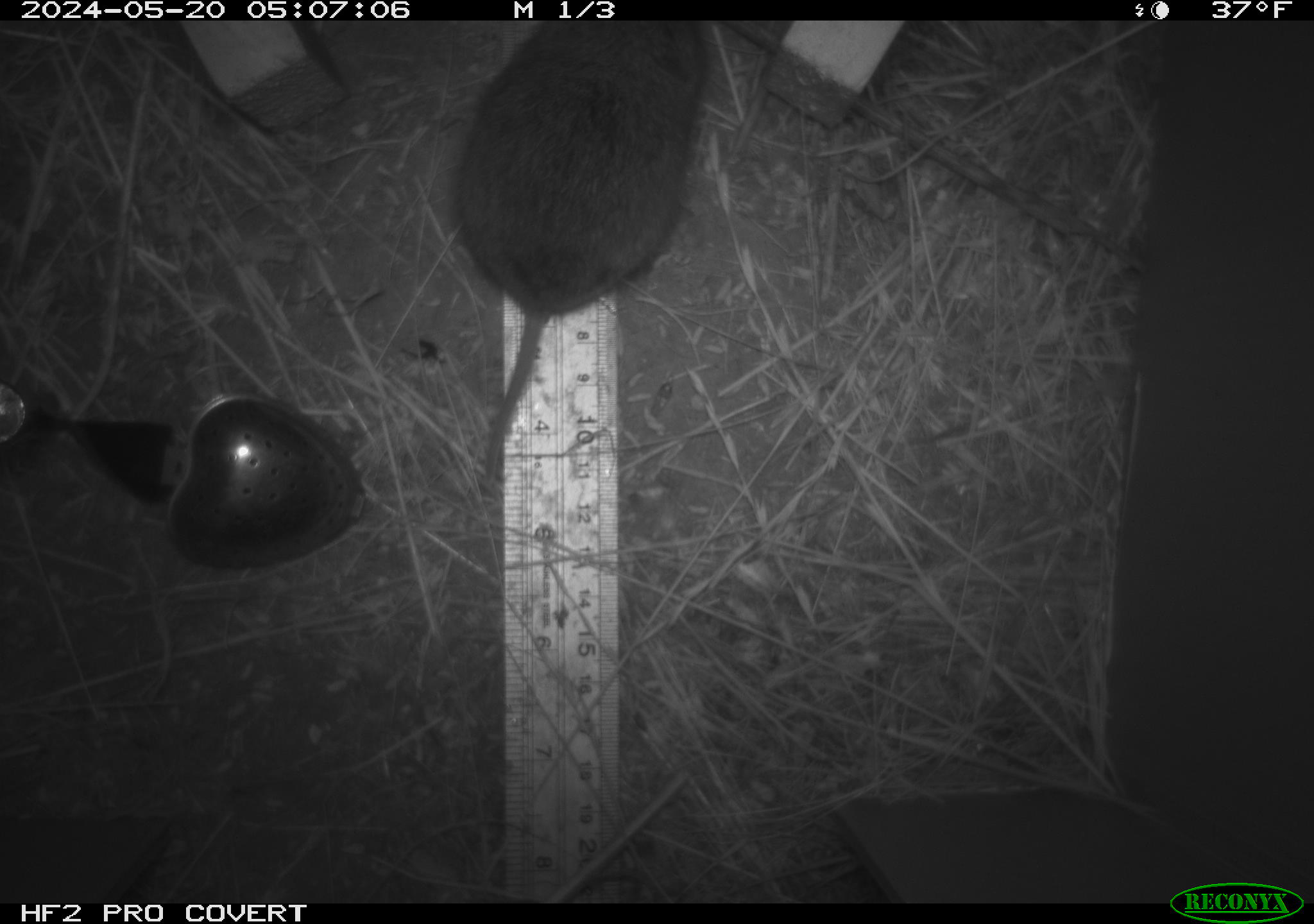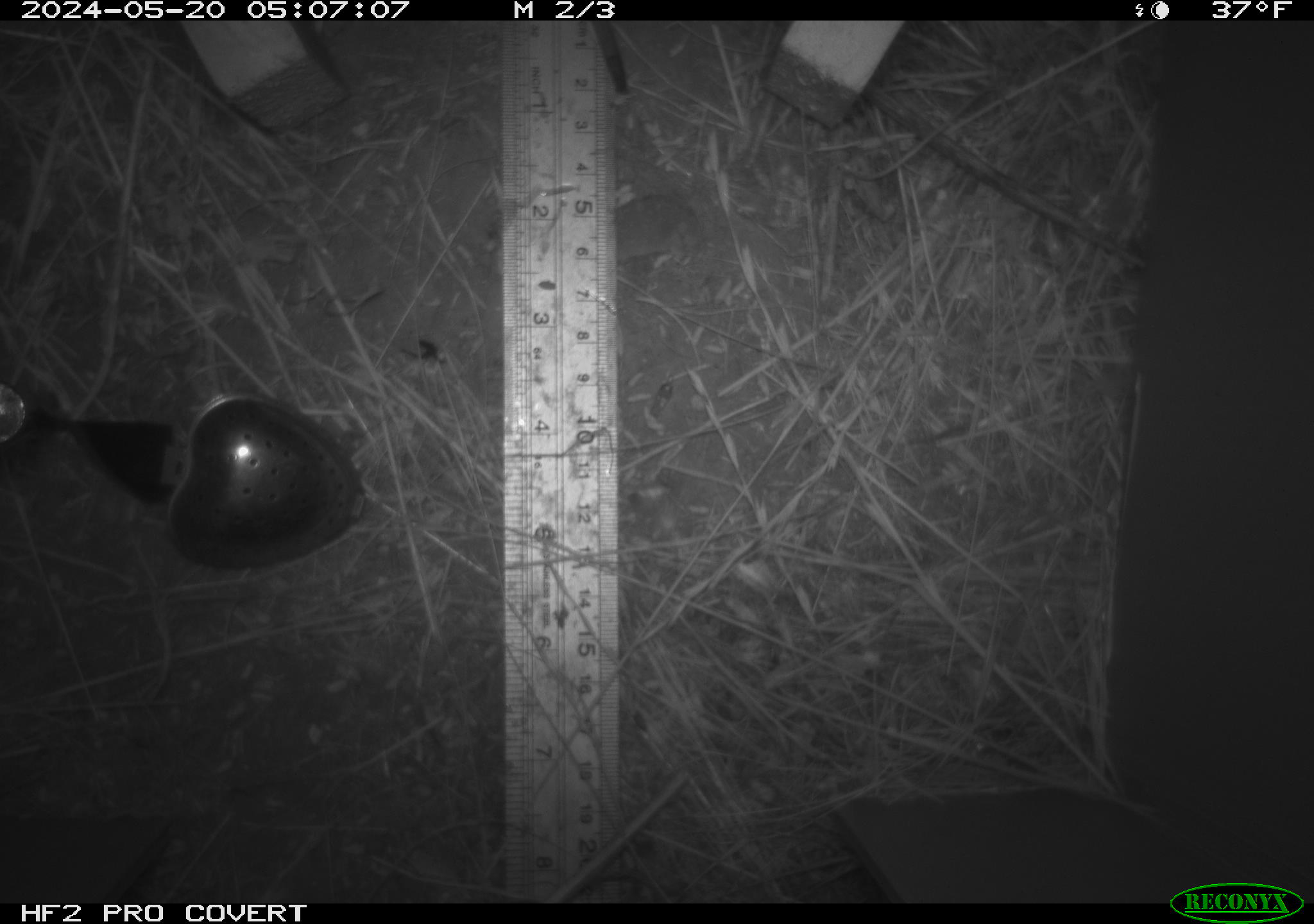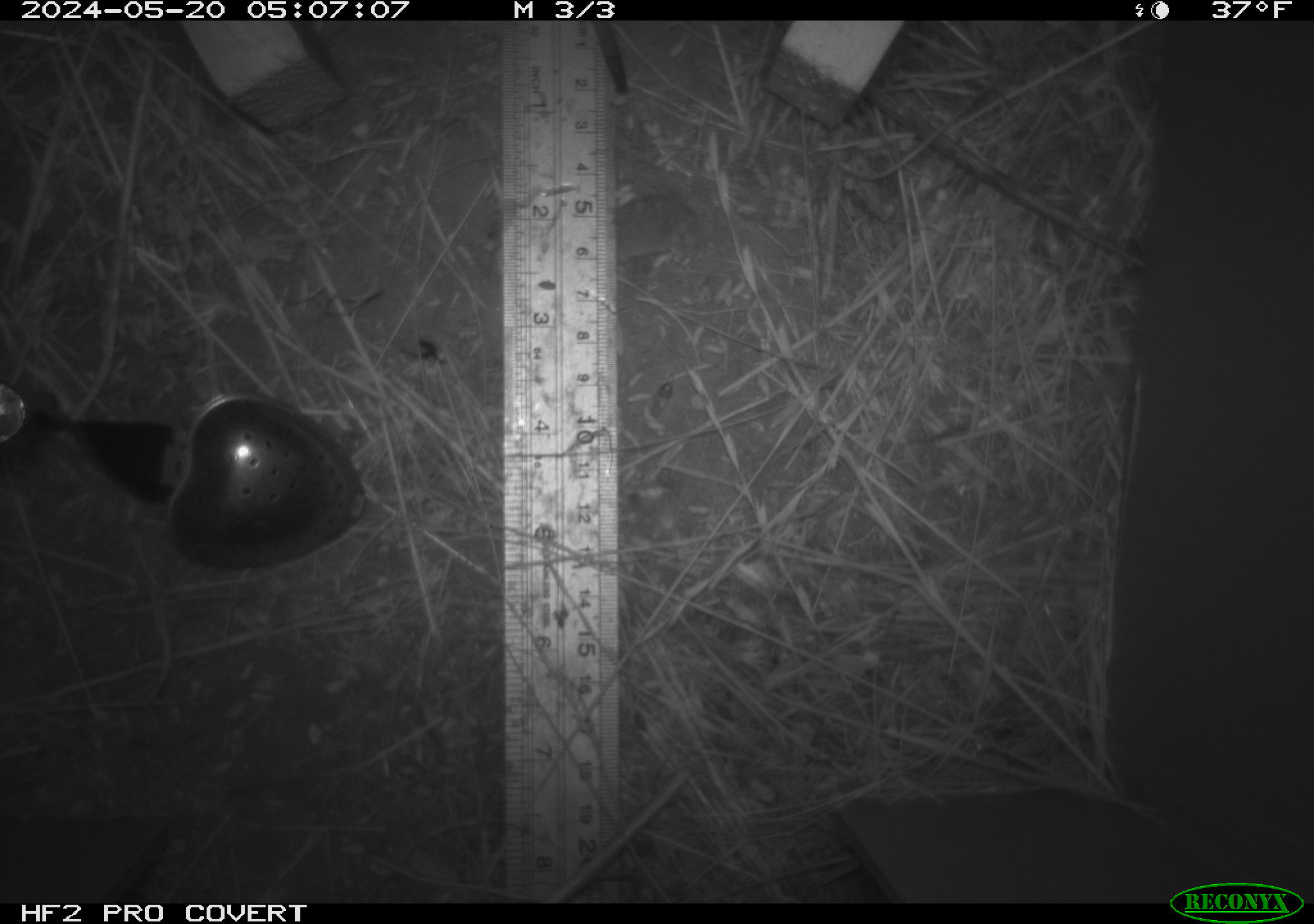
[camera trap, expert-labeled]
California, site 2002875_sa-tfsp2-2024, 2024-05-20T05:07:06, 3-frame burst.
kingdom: Animalia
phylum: Chordata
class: Mammalia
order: Rodentia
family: Cricetidae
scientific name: Arvicolinae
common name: voles, lemmings, and muskrats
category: arvicolinae subfamily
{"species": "arvicolinae subfamily (voles, lemmings, and muskrats) (Arvicolinae)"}